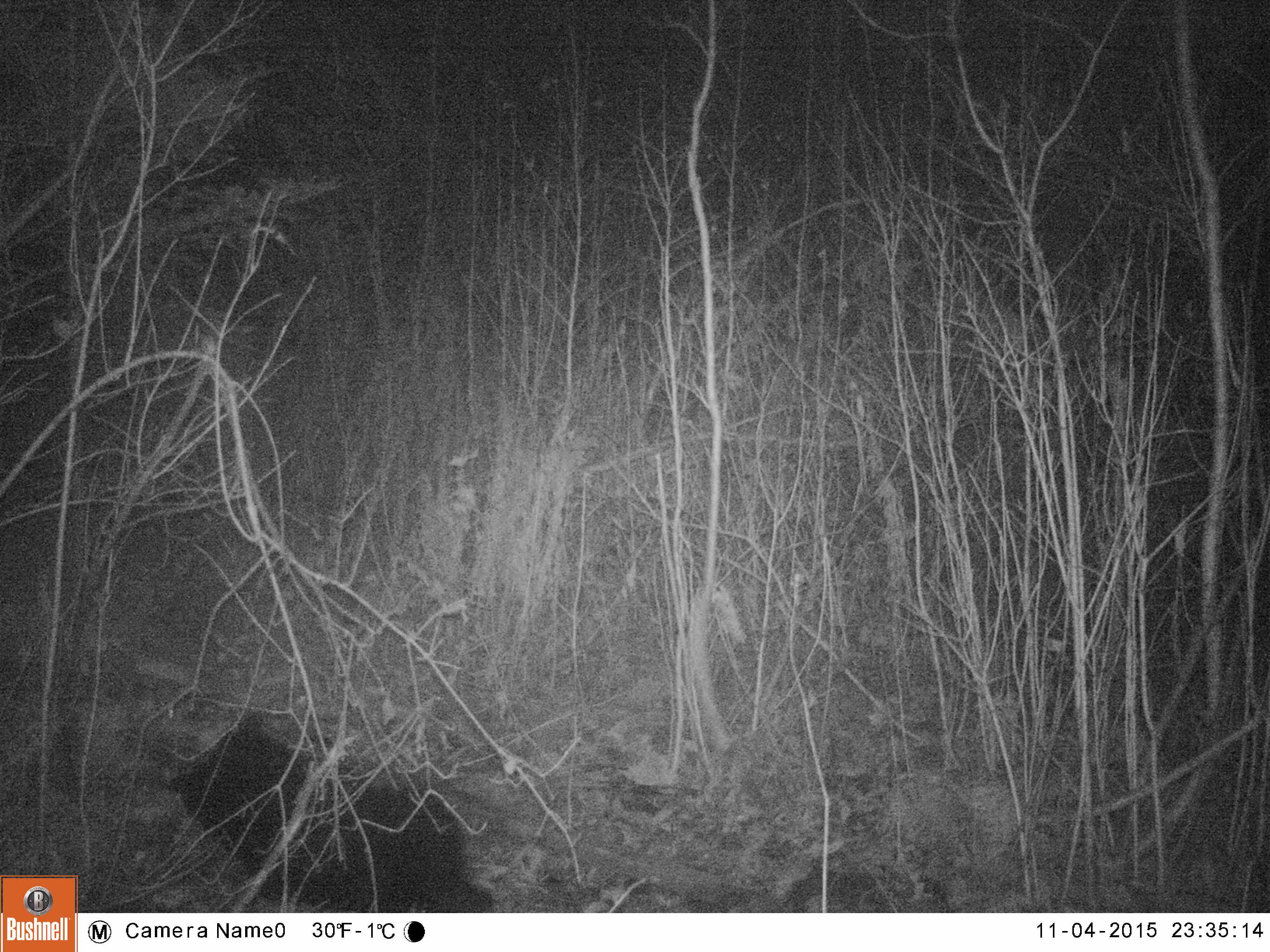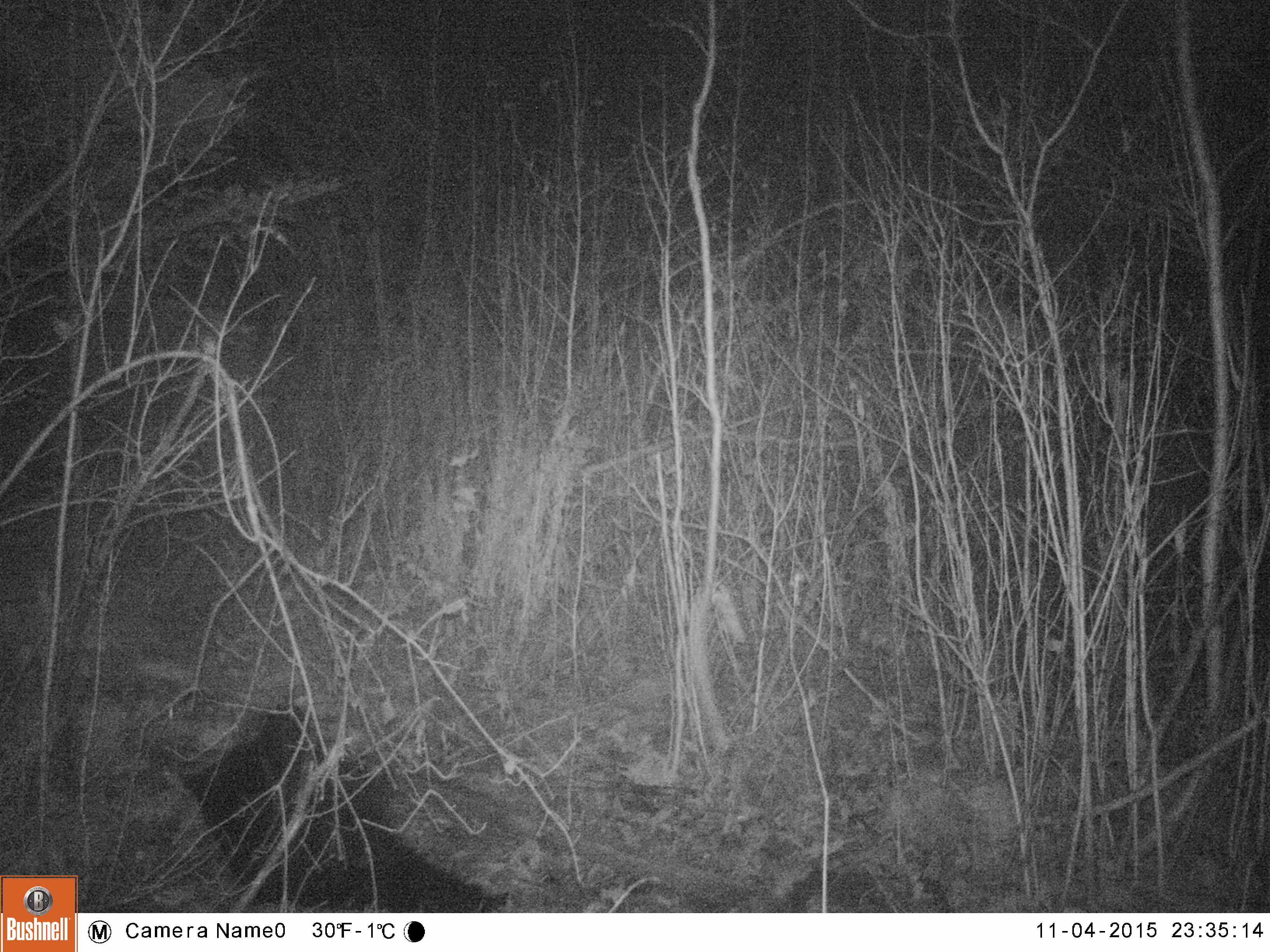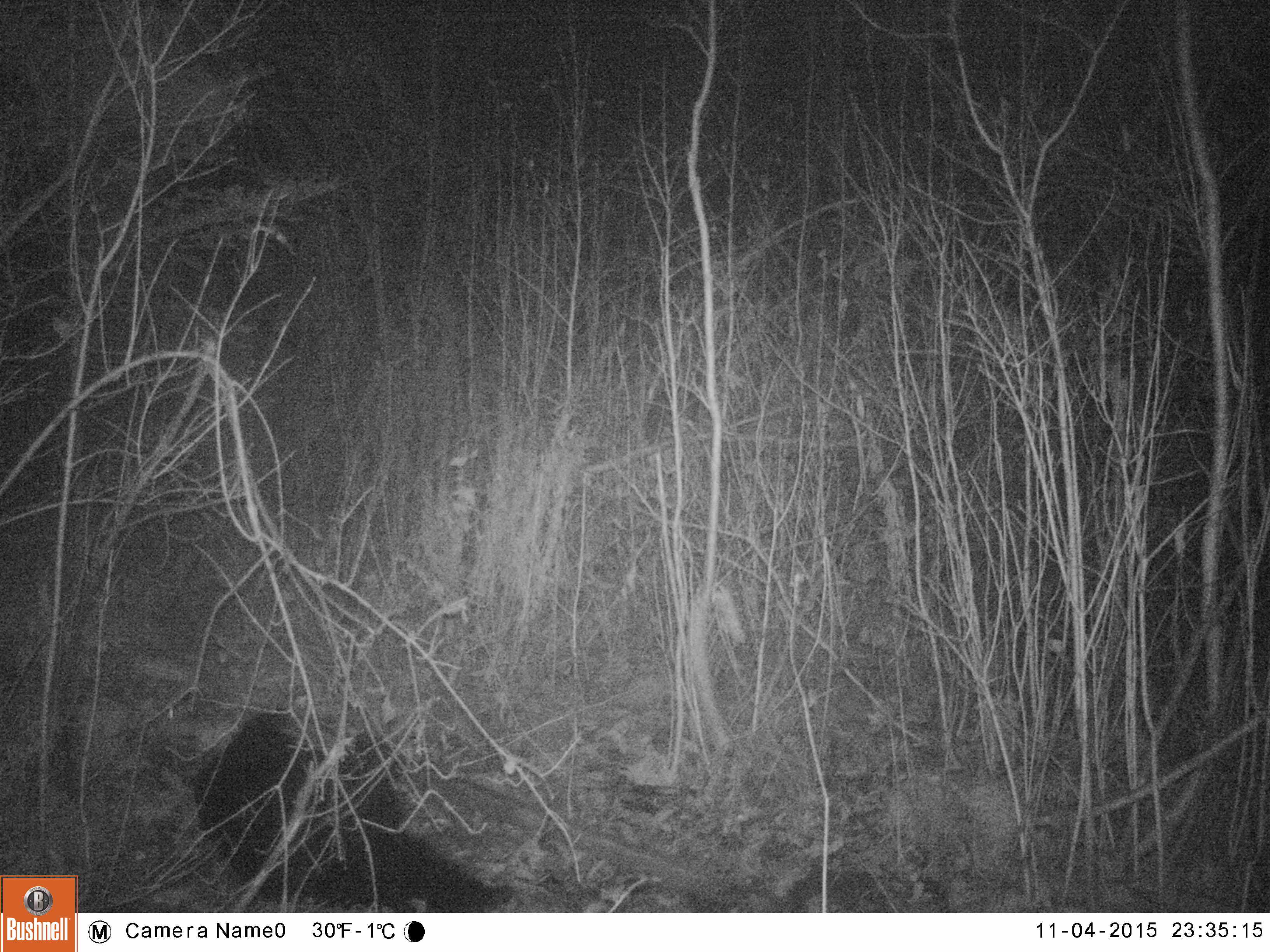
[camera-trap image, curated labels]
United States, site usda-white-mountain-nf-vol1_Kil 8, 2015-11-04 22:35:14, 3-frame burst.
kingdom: Animalia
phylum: Chordata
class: Mammalia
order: Carnivora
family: Ursidae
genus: Ursus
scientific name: Ursus americanus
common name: black bear